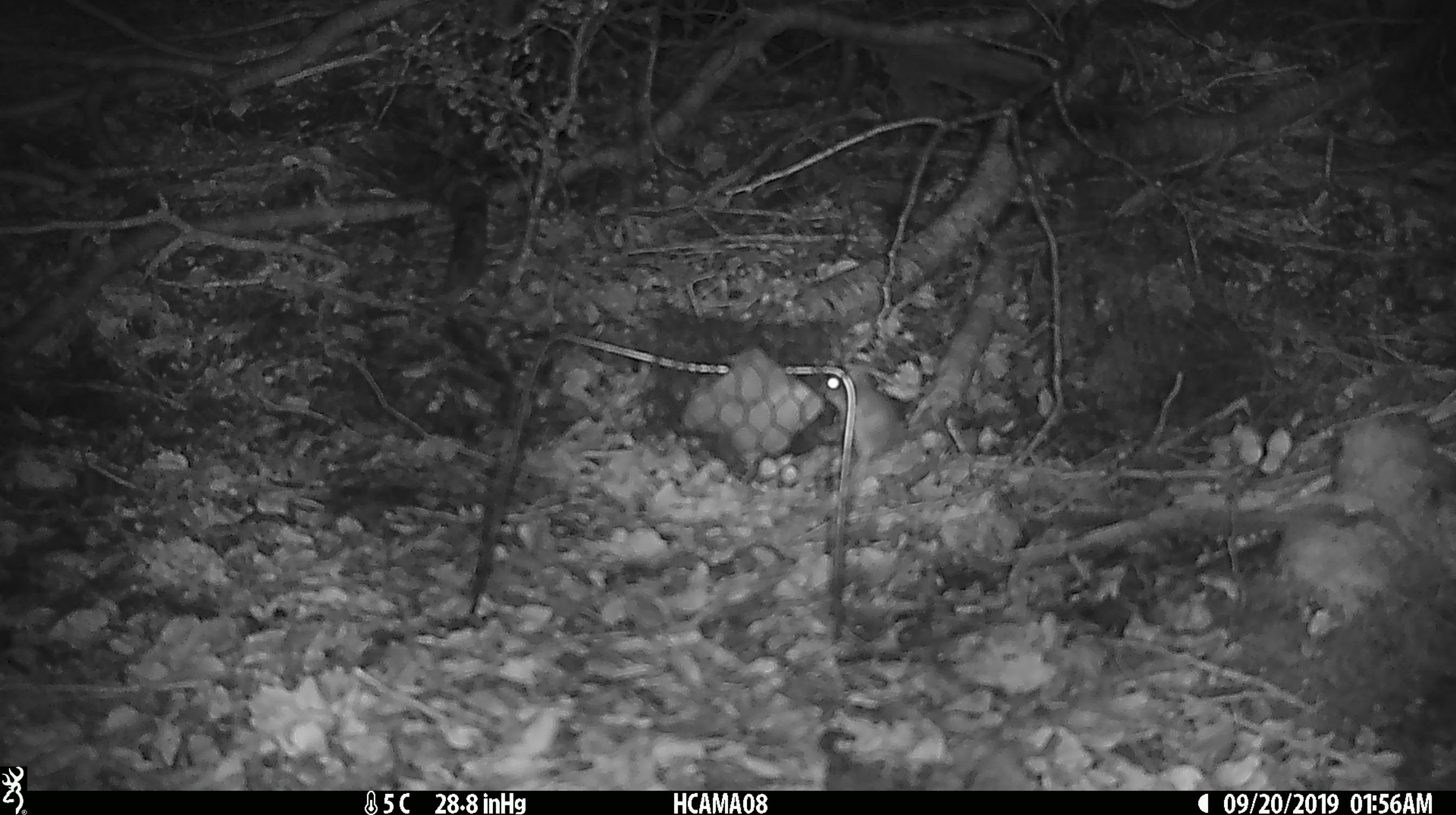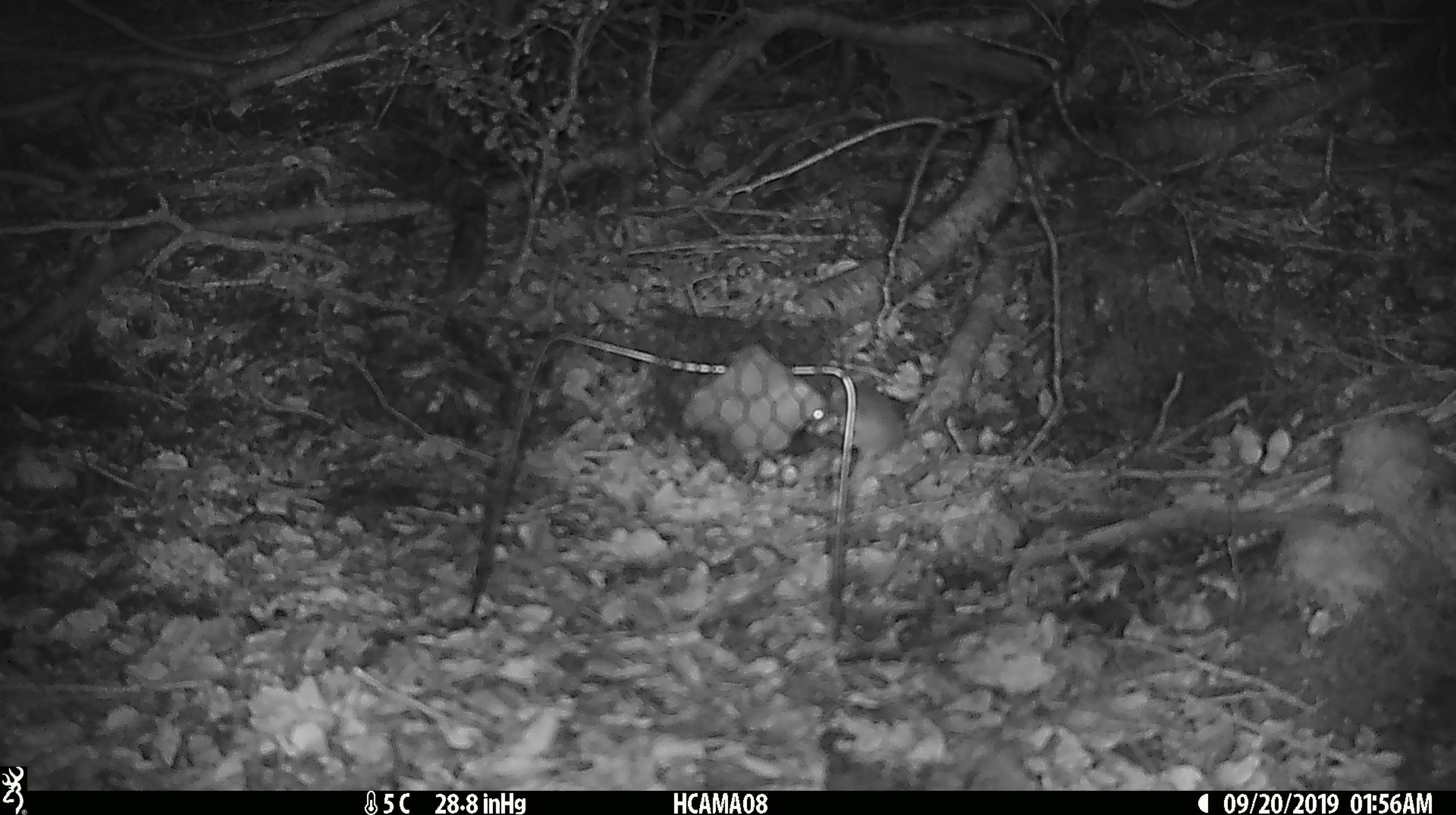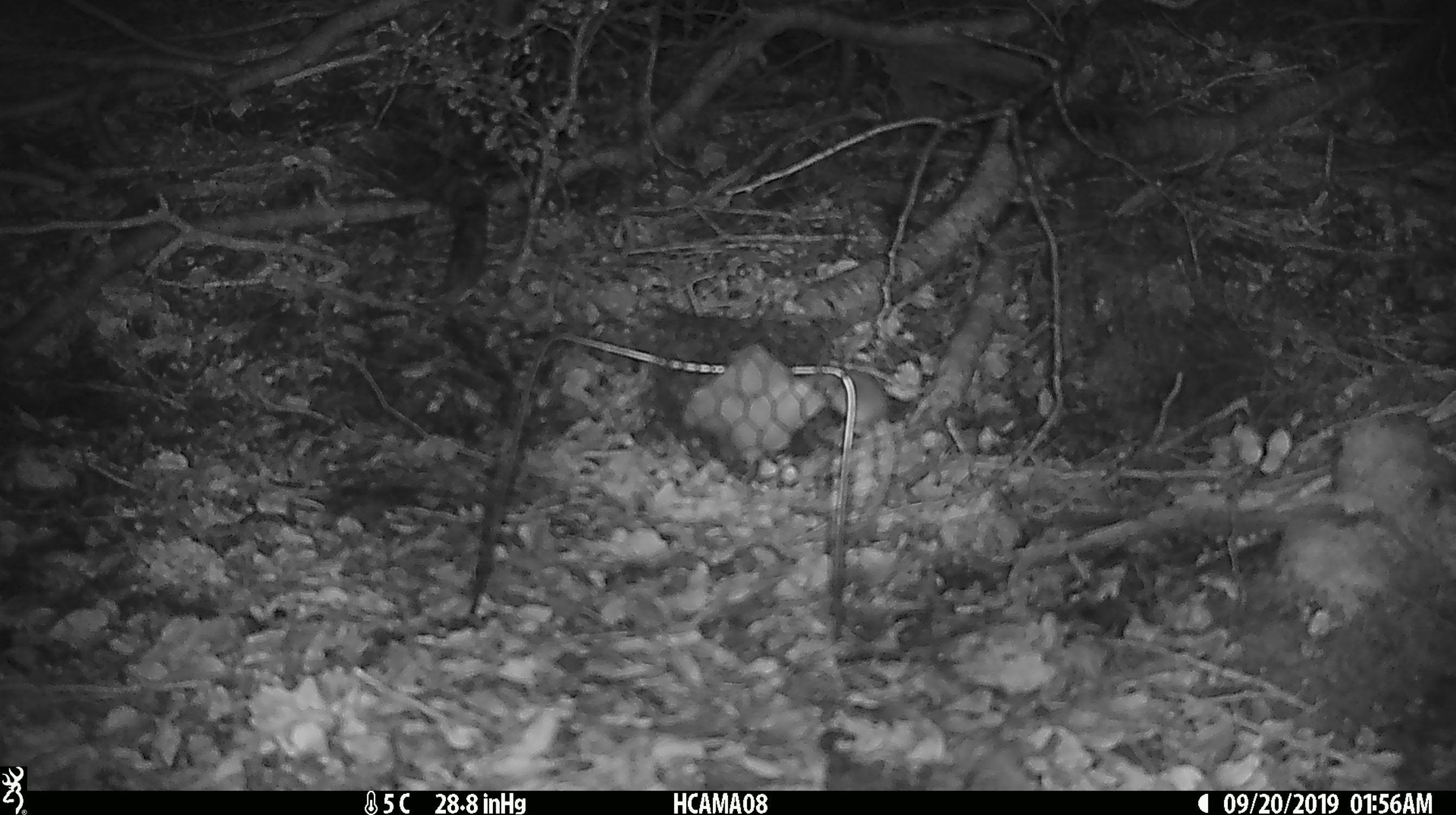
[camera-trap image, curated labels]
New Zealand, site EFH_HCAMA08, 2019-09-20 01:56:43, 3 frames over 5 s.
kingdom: Animalia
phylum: Chordata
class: Mammalia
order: Rodentia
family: Muridae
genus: Mus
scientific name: Mus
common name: mouse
Mouse (Mus).